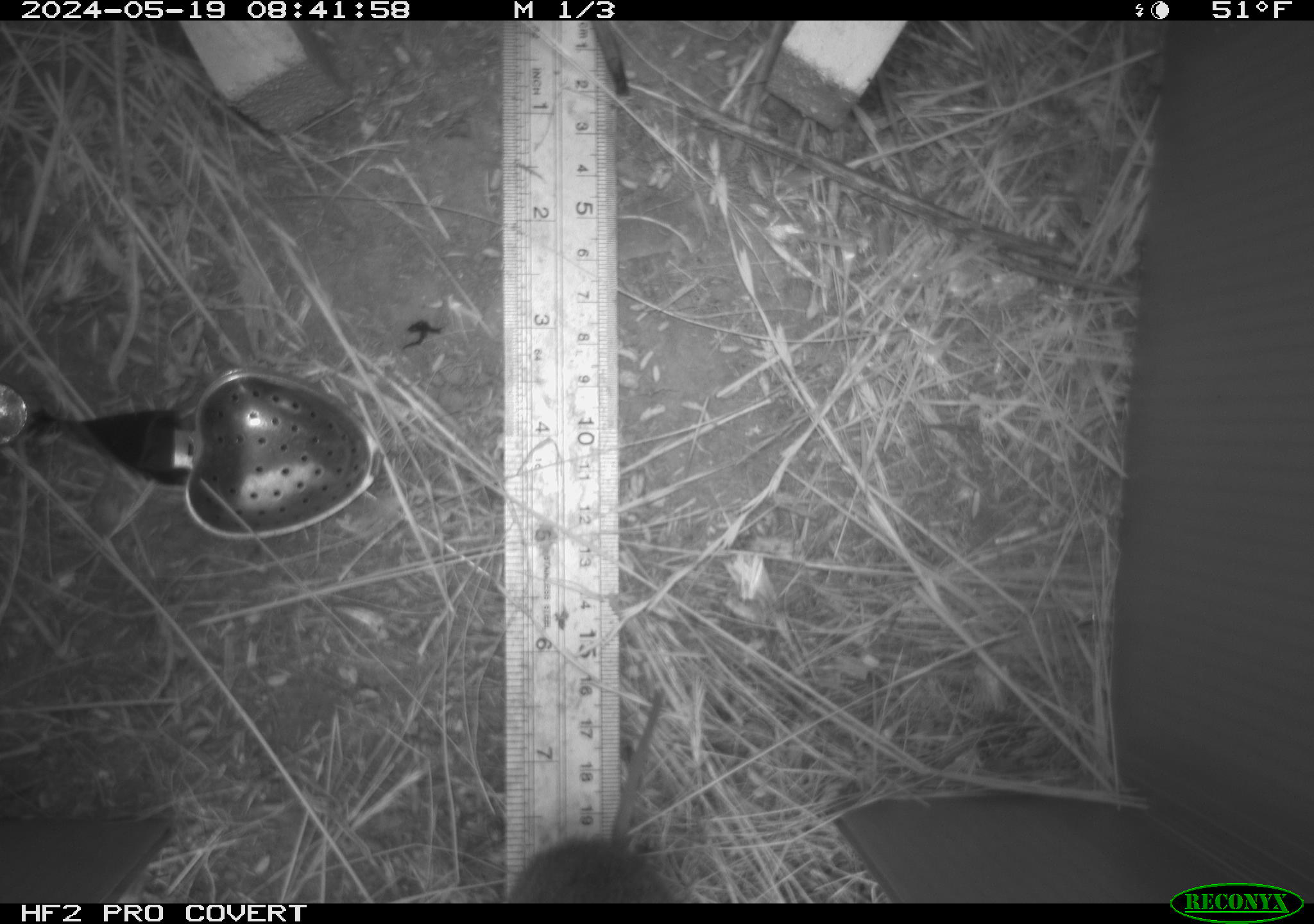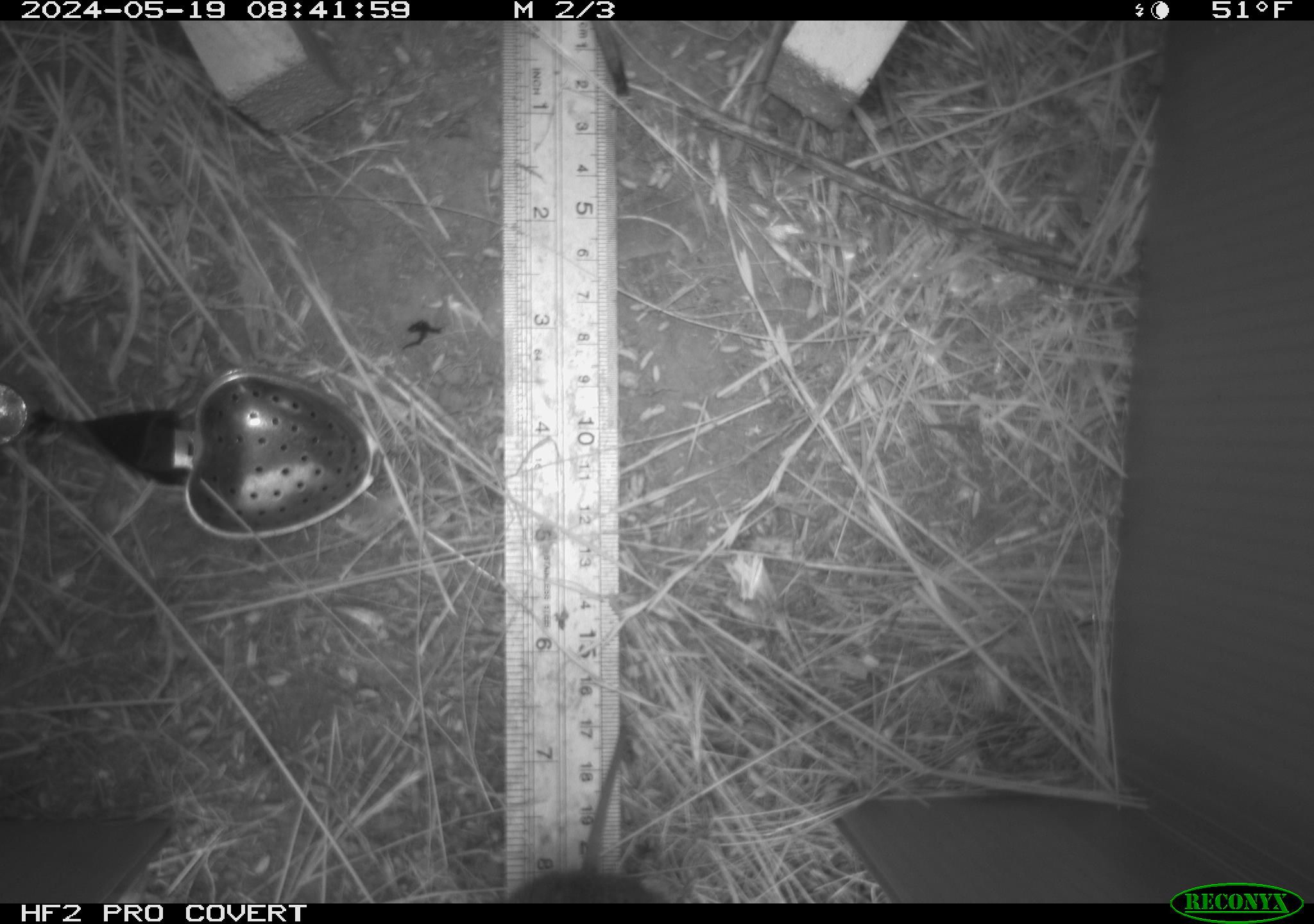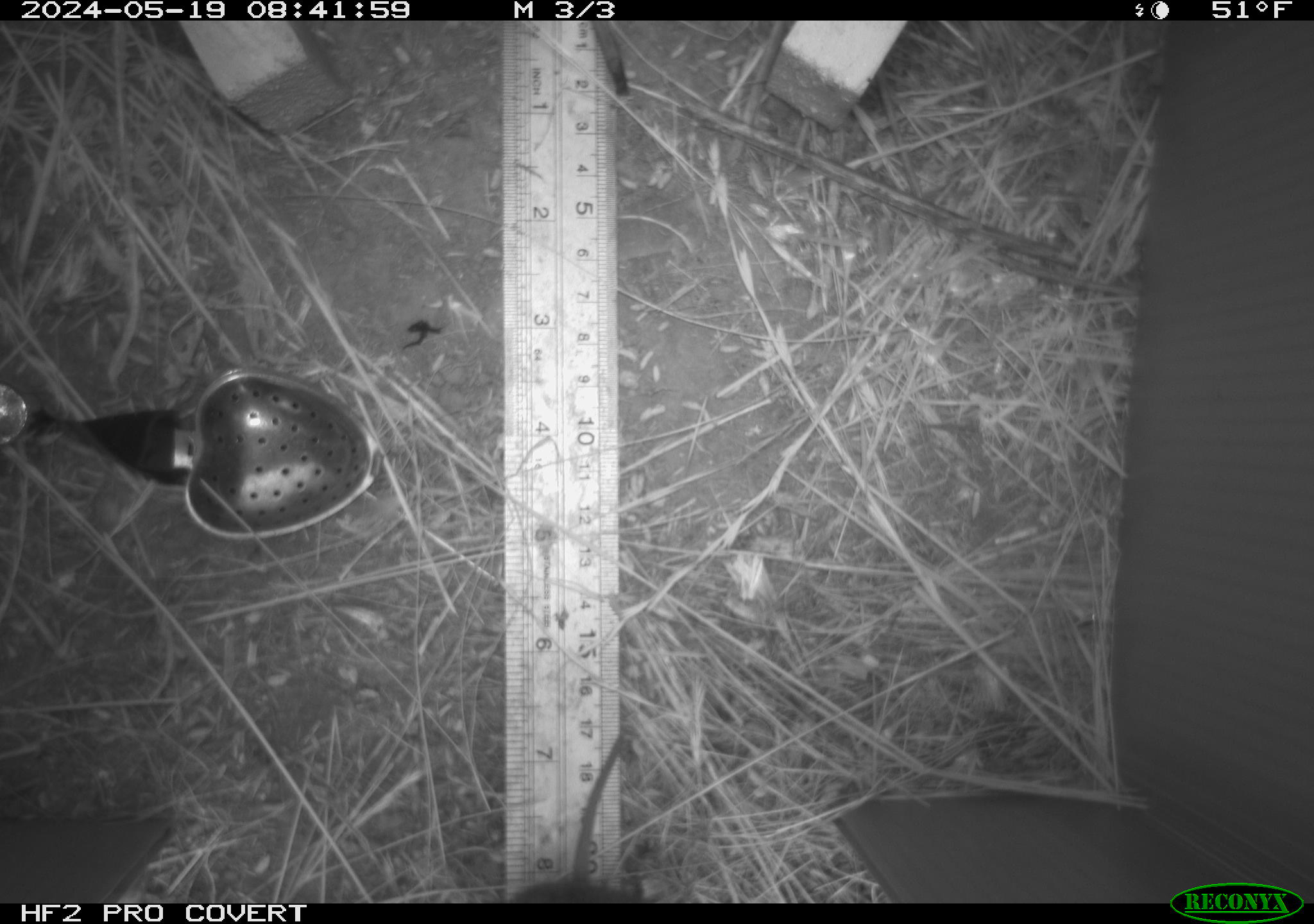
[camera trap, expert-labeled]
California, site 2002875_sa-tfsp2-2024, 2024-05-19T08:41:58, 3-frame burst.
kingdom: Animalia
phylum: Chordata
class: Mammalia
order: Rodentia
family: Cricetidae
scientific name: Arvicolinae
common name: voles, lemmings, and muskrats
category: arvicolinae subfamily